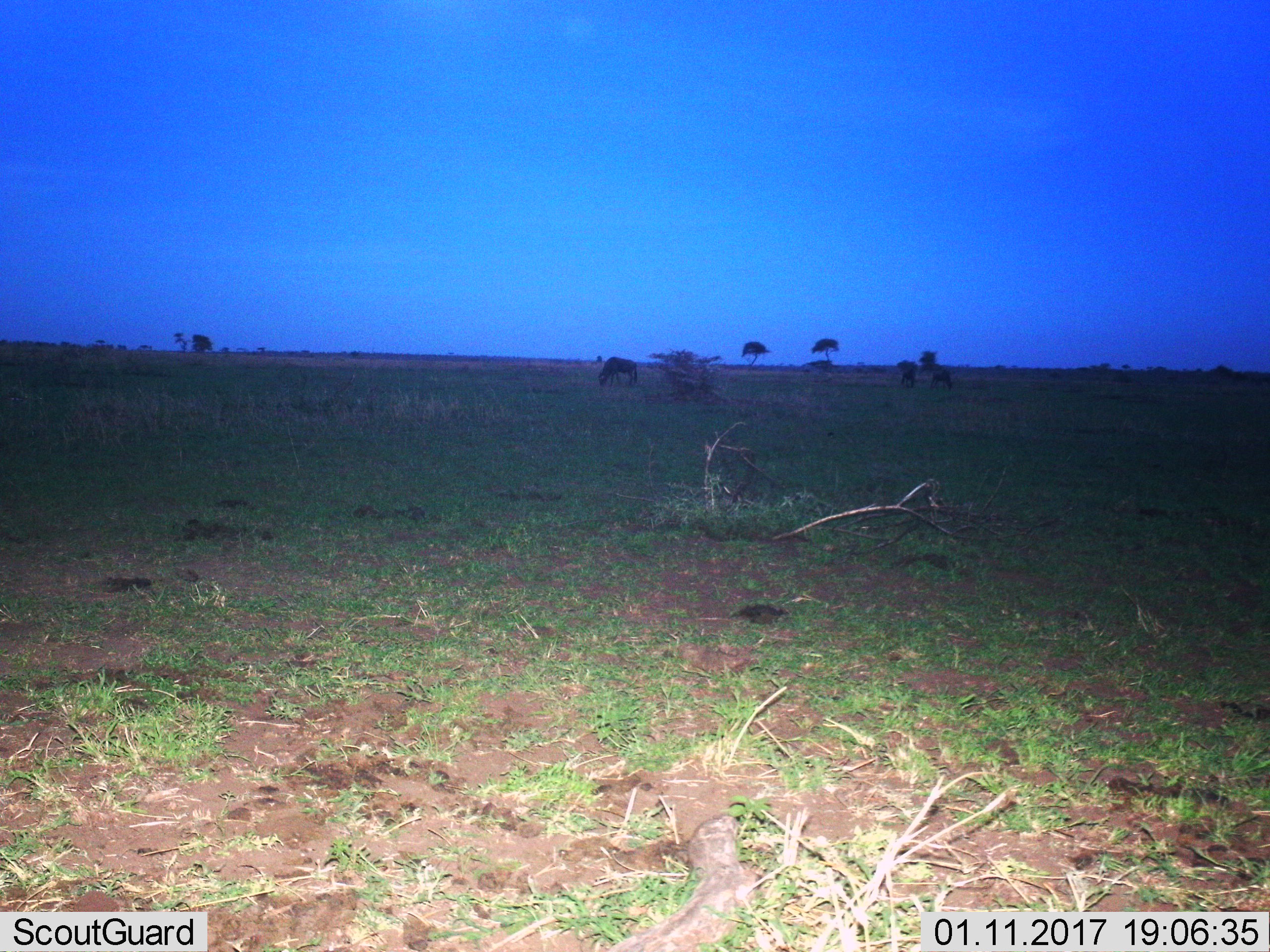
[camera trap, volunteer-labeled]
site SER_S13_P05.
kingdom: Animalia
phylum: Chordata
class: Mammalia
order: Artiodactyla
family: Bovidae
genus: Connochaetes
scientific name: Connochaetes taurinus taurinus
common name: blue wildebeest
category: wildebeestblue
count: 3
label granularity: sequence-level